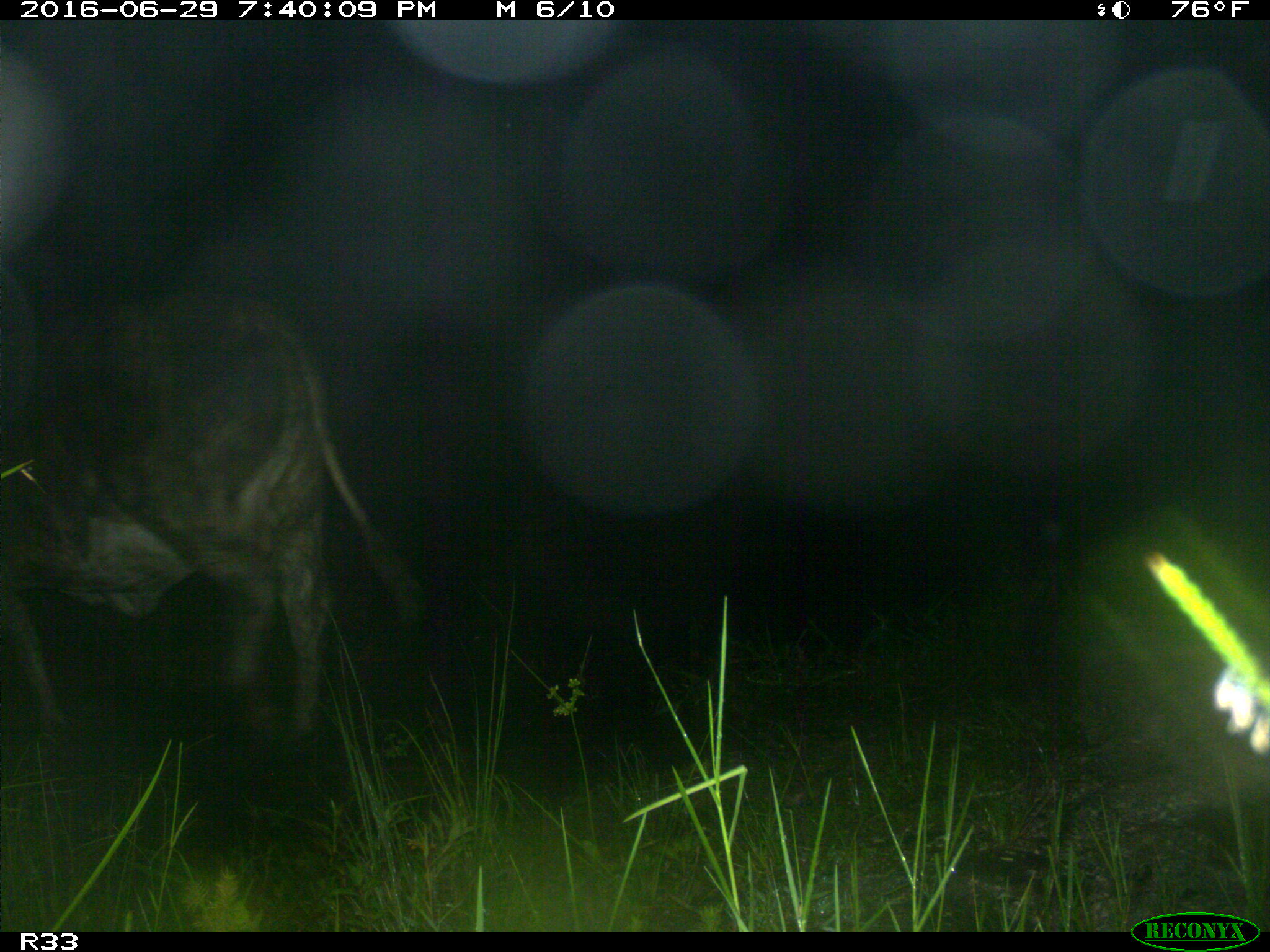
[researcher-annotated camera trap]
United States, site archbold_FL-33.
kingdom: Animalia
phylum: Chordata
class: Mammalia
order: Artiodactyla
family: Bovidae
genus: Bos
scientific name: Bos taurus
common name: domestic cow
Bos taurus (domestic cow).